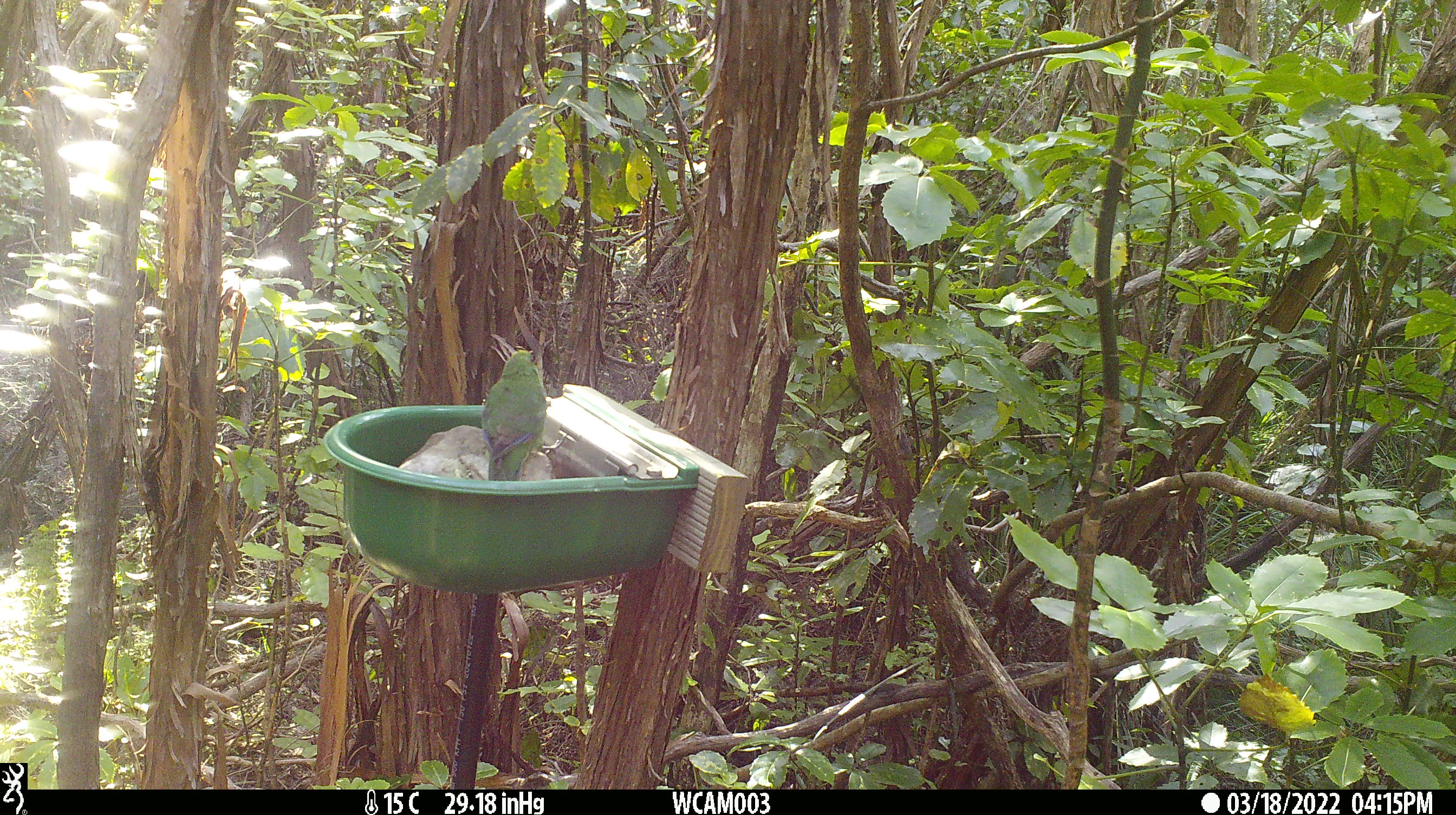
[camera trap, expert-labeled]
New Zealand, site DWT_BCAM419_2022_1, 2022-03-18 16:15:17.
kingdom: Animalia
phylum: Chordata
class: Aves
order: Psittaciformes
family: Psittaculidae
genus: Cyanoramphus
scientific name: Cyanoramphus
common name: parakeet